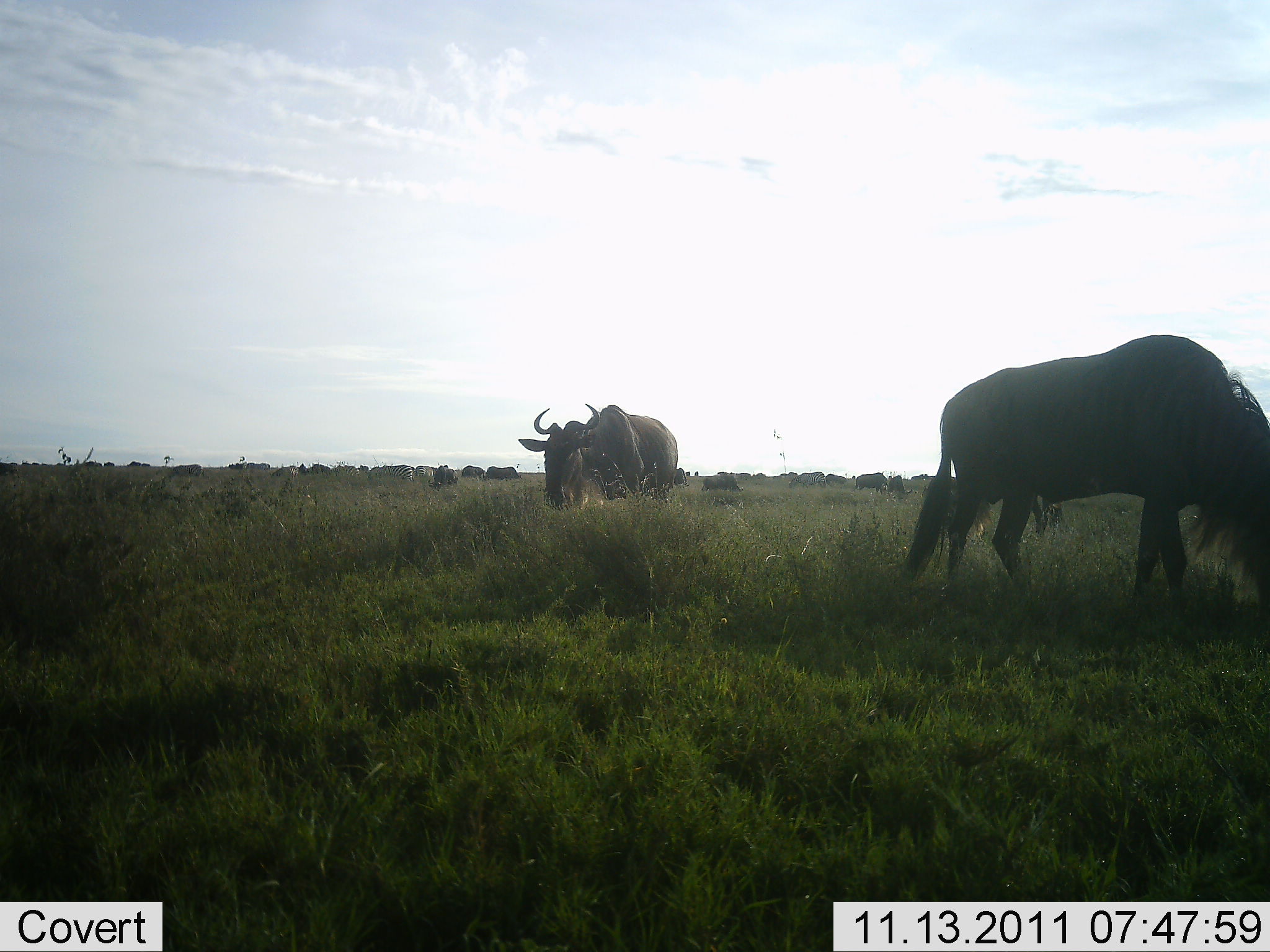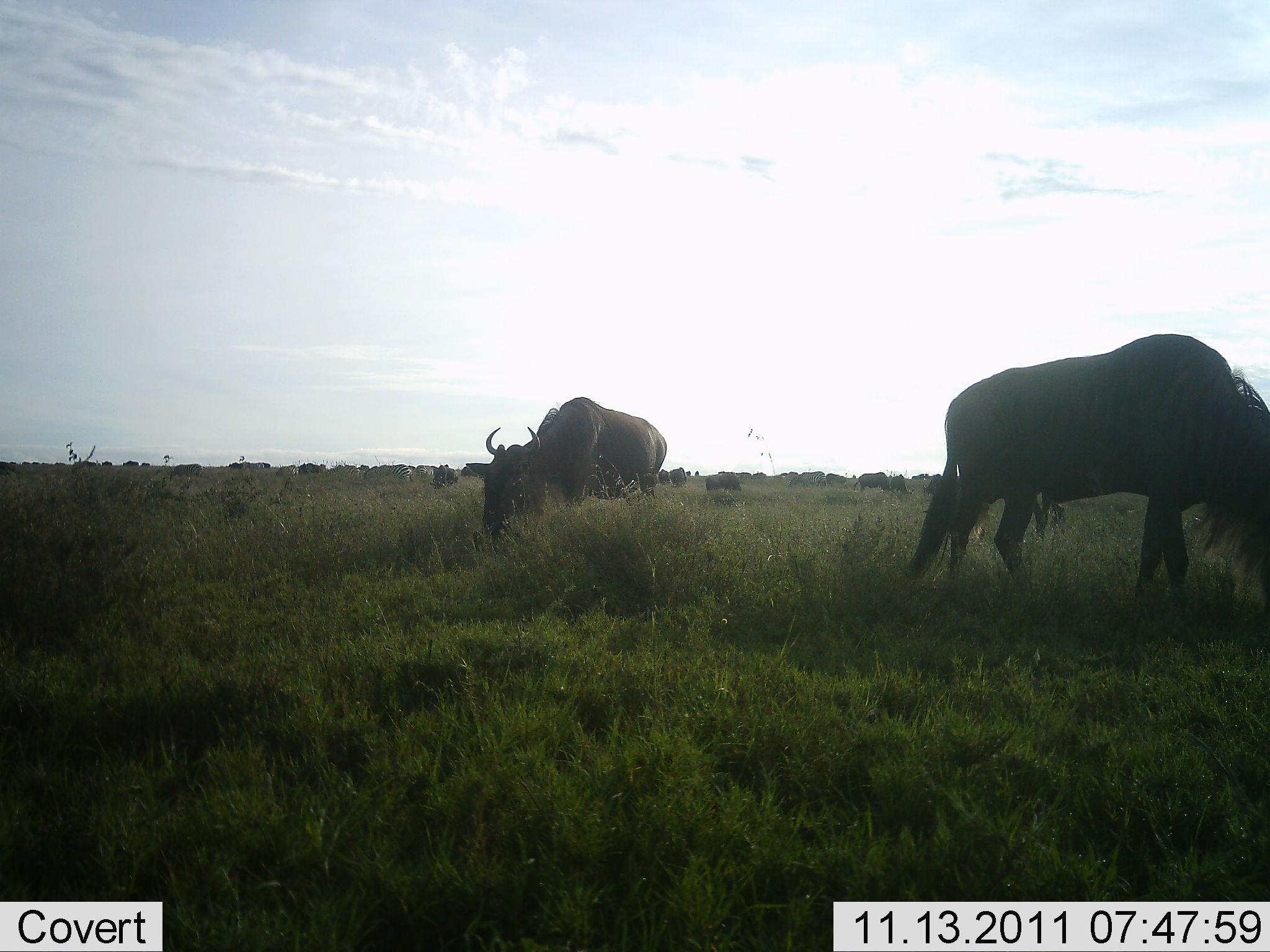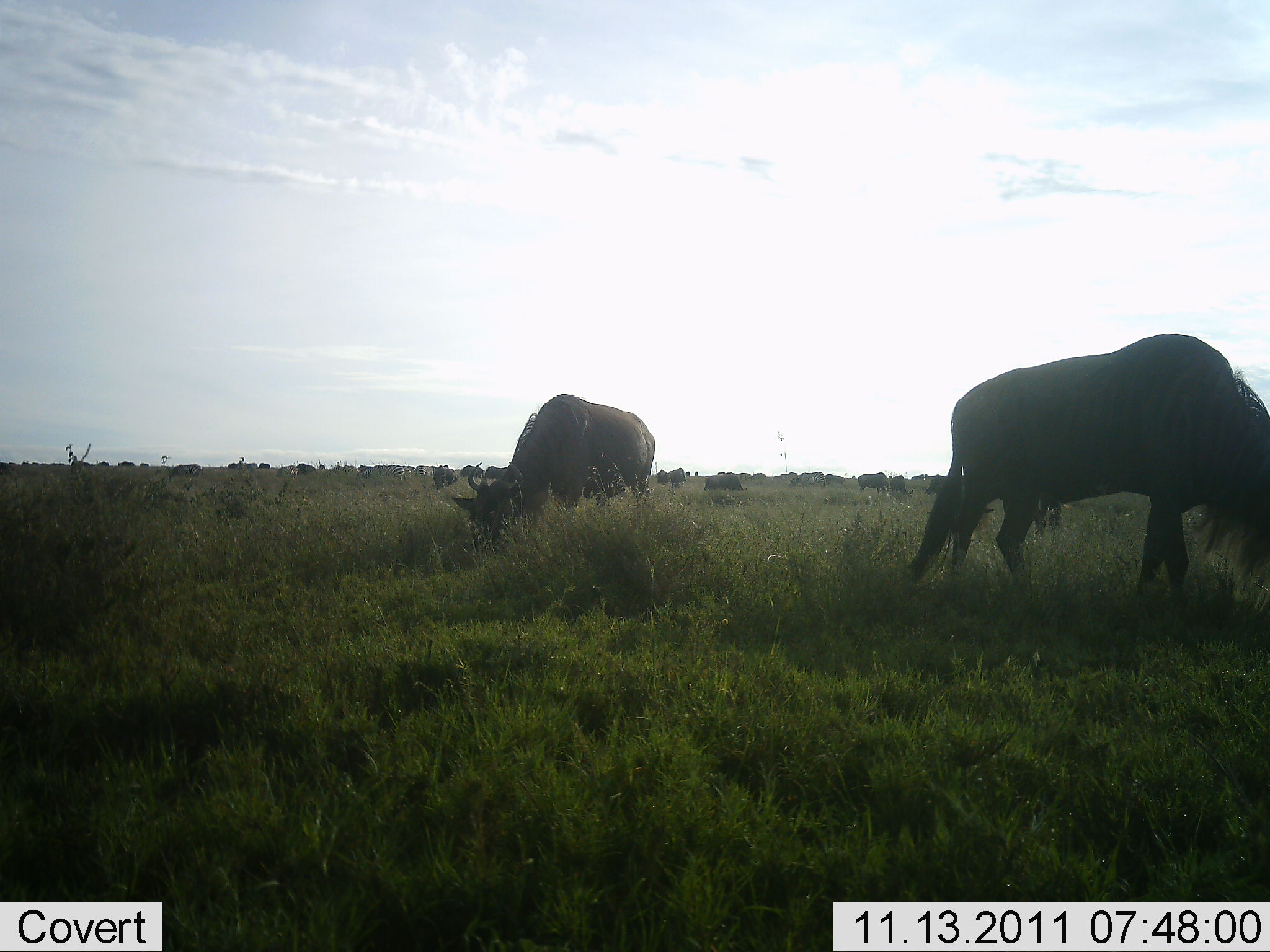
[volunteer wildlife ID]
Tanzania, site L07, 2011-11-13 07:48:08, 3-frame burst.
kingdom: Animalia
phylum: Chordata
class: Mammalia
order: Artiodactyla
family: Bovidae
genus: Connochaetes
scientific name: Connochaetes taurinus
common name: blue wildebeest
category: wildebeest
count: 11-50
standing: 43%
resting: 0%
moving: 14%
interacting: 0%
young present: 0%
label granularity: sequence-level